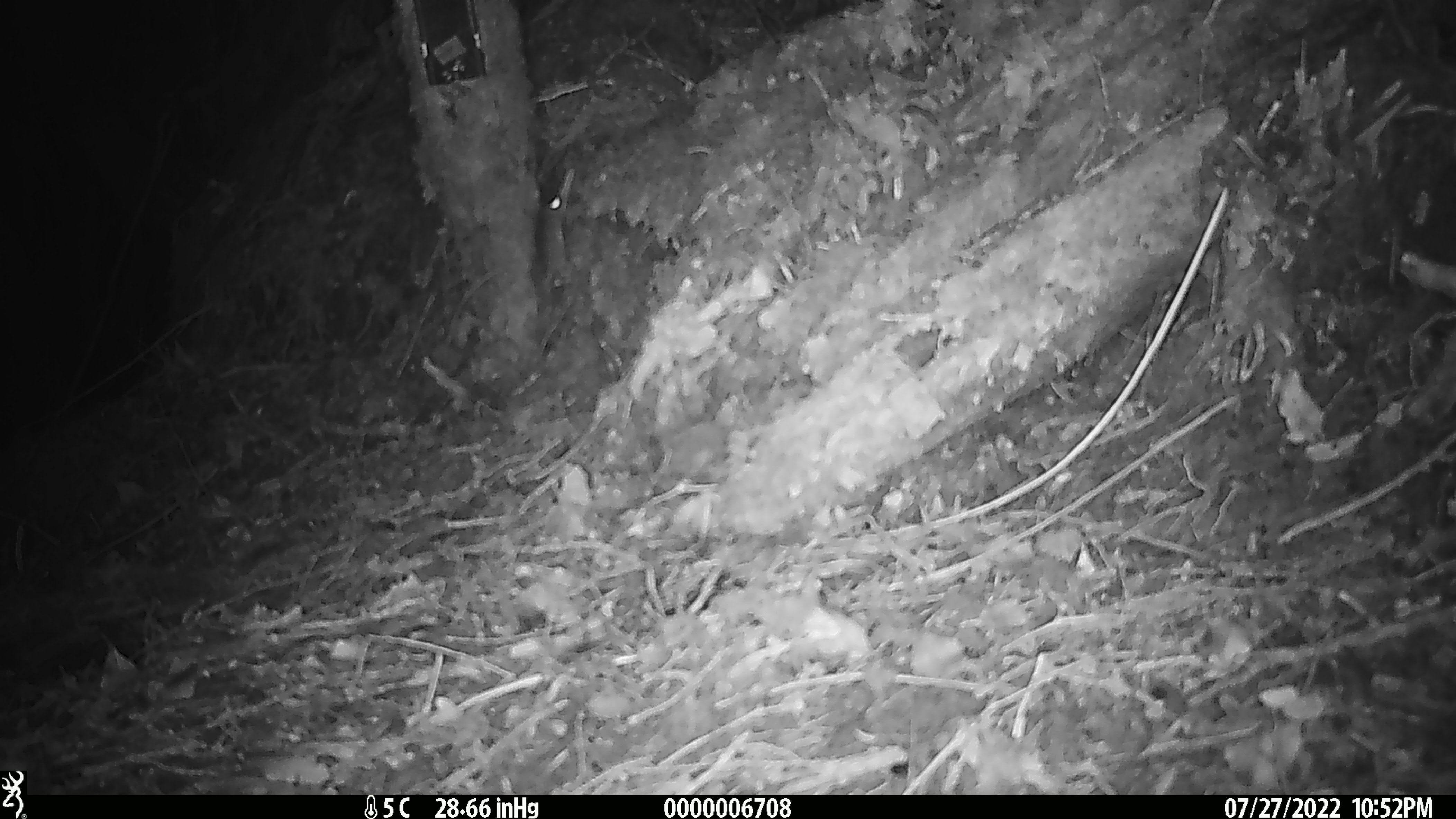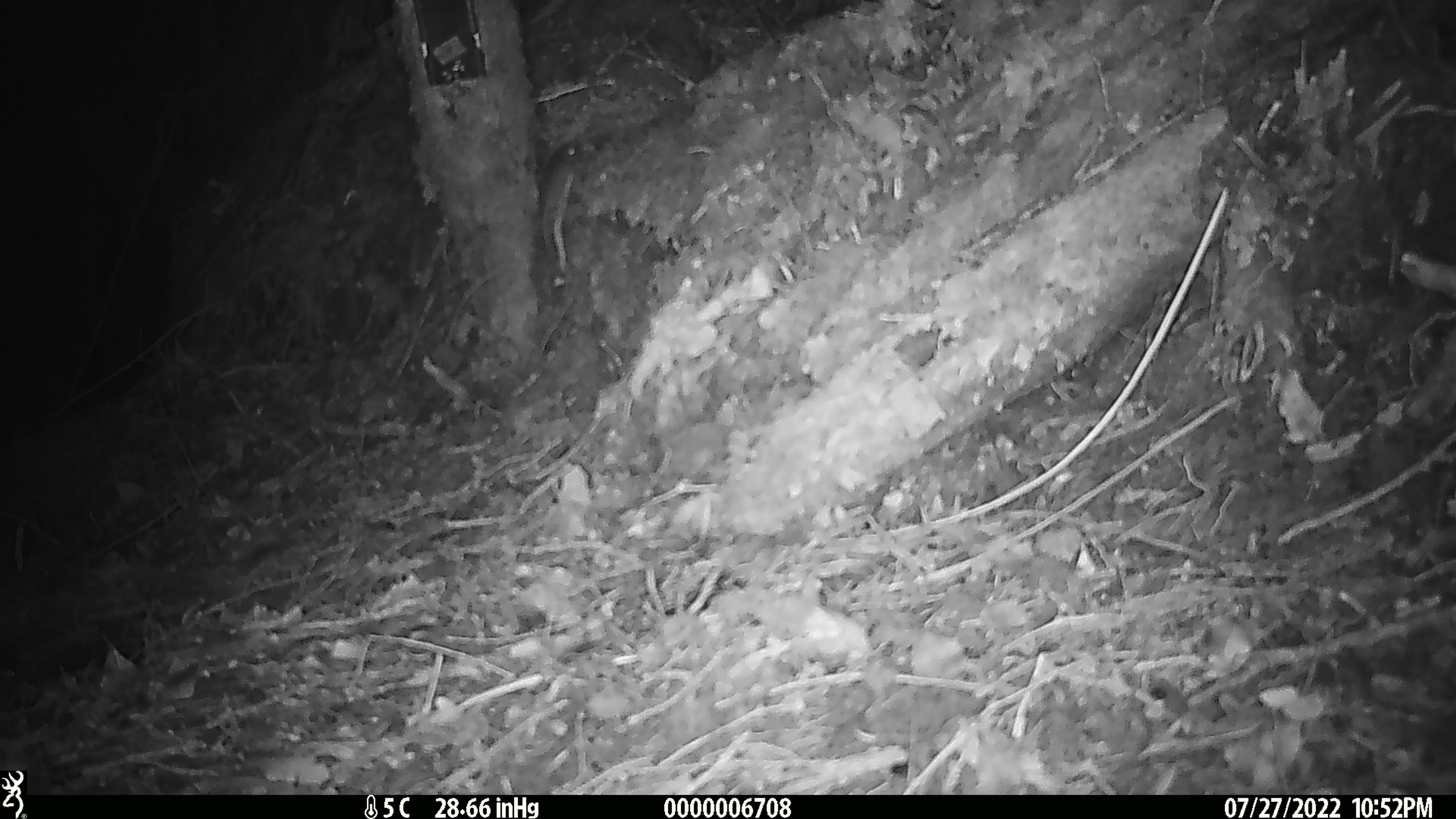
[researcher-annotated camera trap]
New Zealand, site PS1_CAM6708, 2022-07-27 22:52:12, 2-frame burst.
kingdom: Animalia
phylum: Chordata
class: Mammalia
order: Rodentia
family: Muridae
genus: Mus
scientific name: Mus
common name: mouse